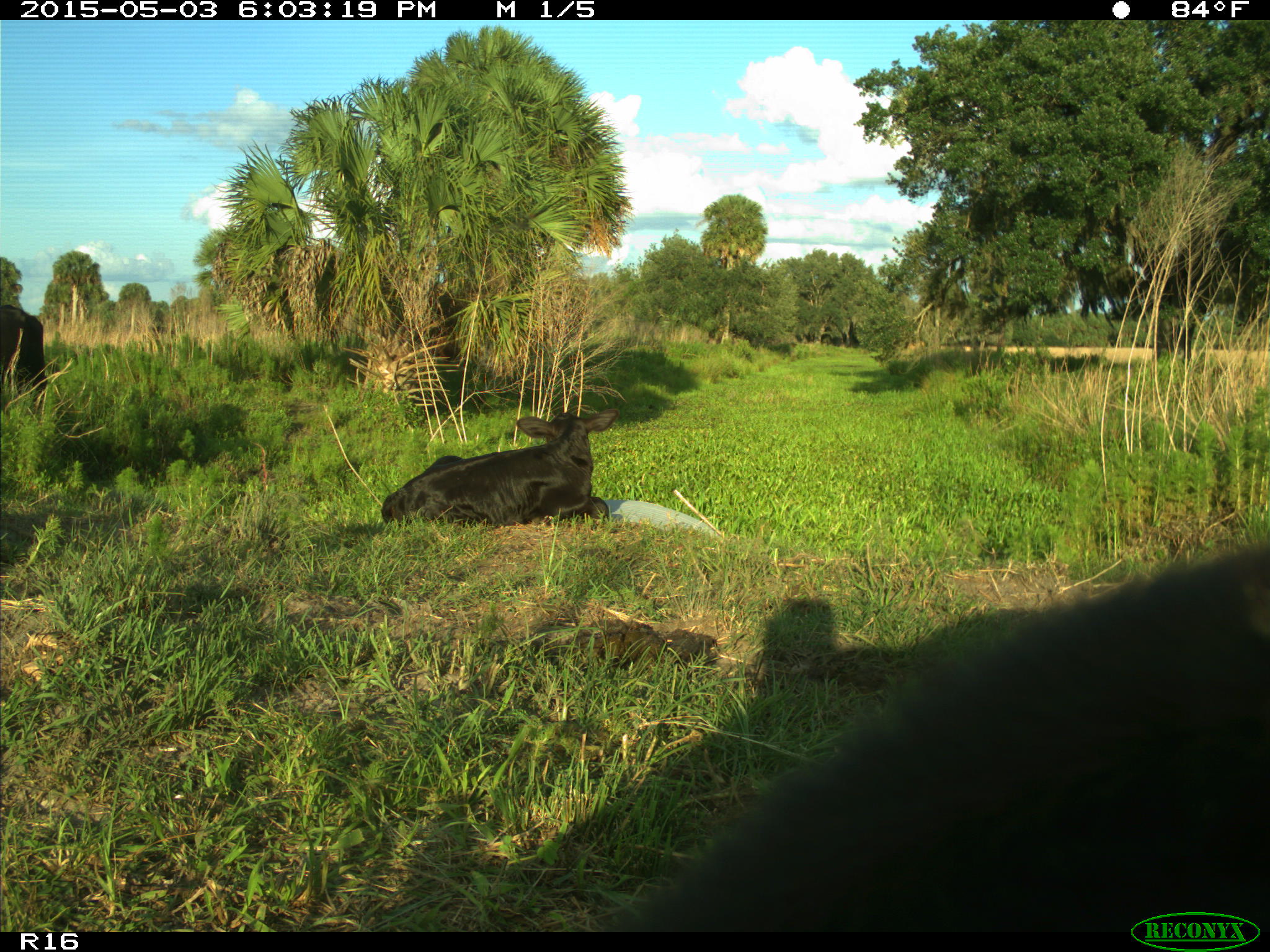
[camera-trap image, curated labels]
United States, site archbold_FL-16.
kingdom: Animalia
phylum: Chordata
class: Mammalia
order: Artiodactyla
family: Bovidae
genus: Bos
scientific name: Bos taurus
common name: domestic cow